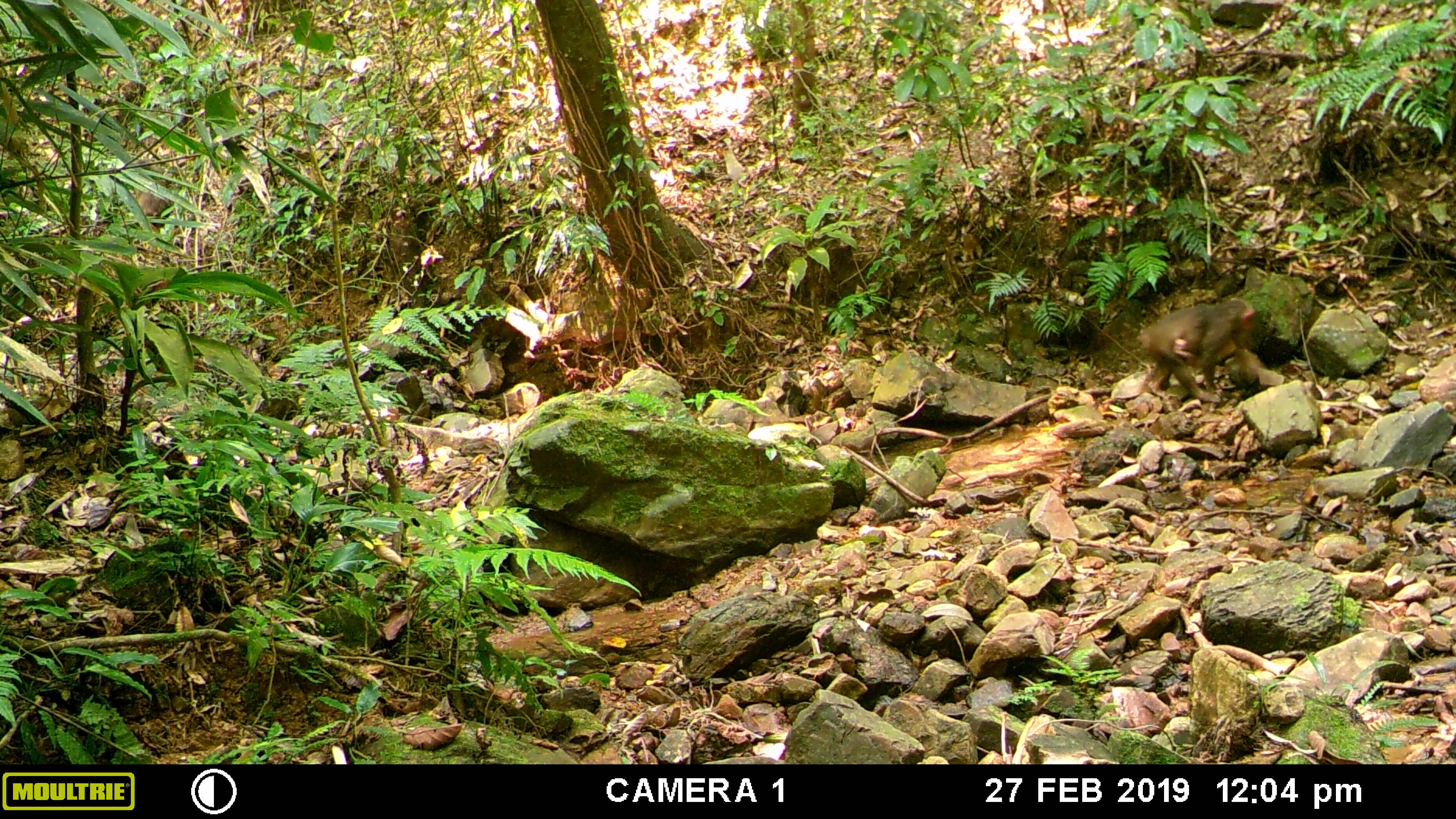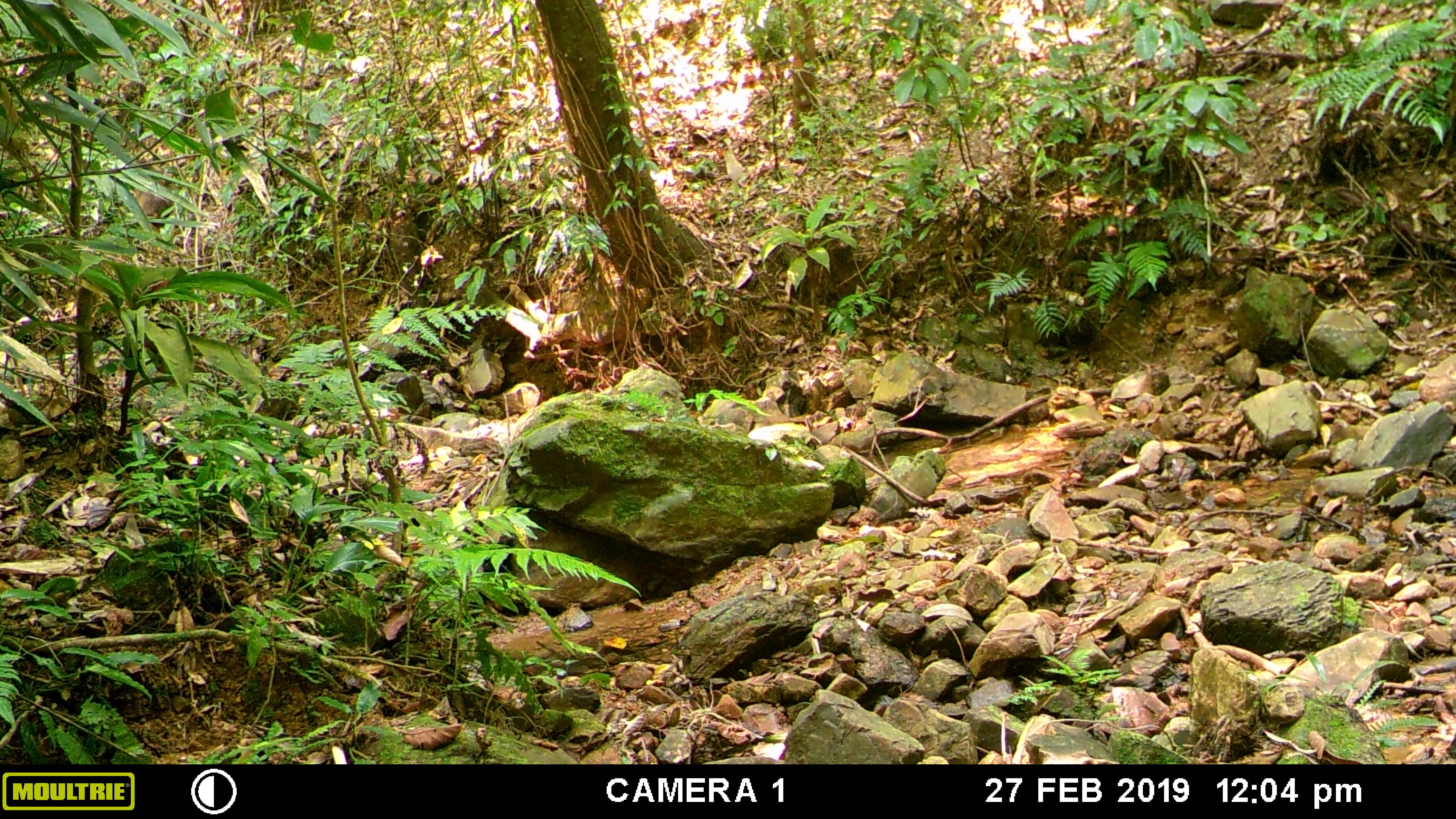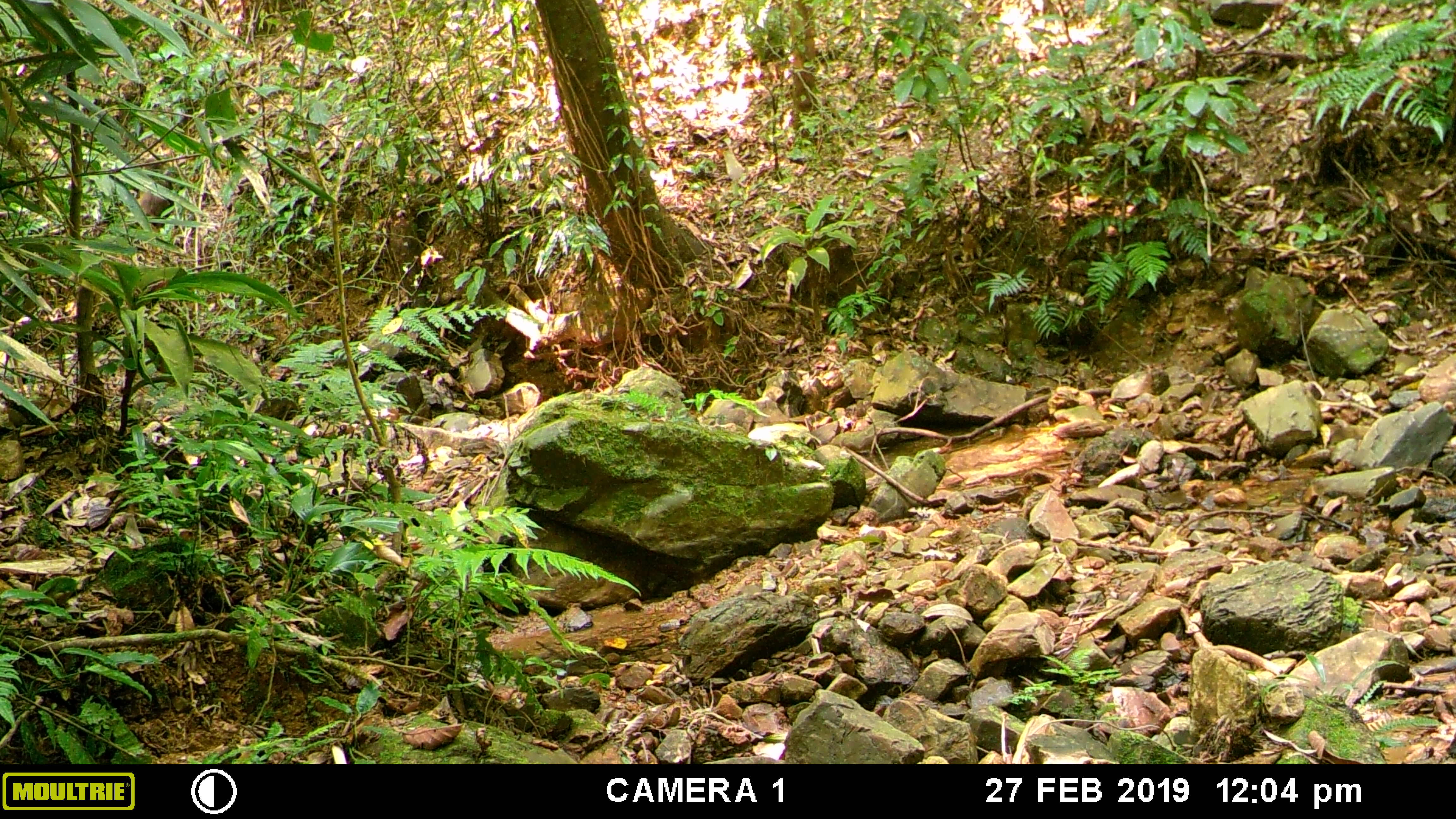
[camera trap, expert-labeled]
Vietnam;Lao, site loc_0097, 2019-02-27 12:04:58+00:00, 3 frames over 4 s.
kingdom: Animalia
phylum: Chordata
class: Mammalia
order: Primates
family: Cercopithecidae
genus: Macaca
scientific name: Macaca arctoides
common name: stump-tailed macaque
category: stump tailed macaque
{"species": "stump tailed macaque (stump-tailed macaque) (Macaca arctoides)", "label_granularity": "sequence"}